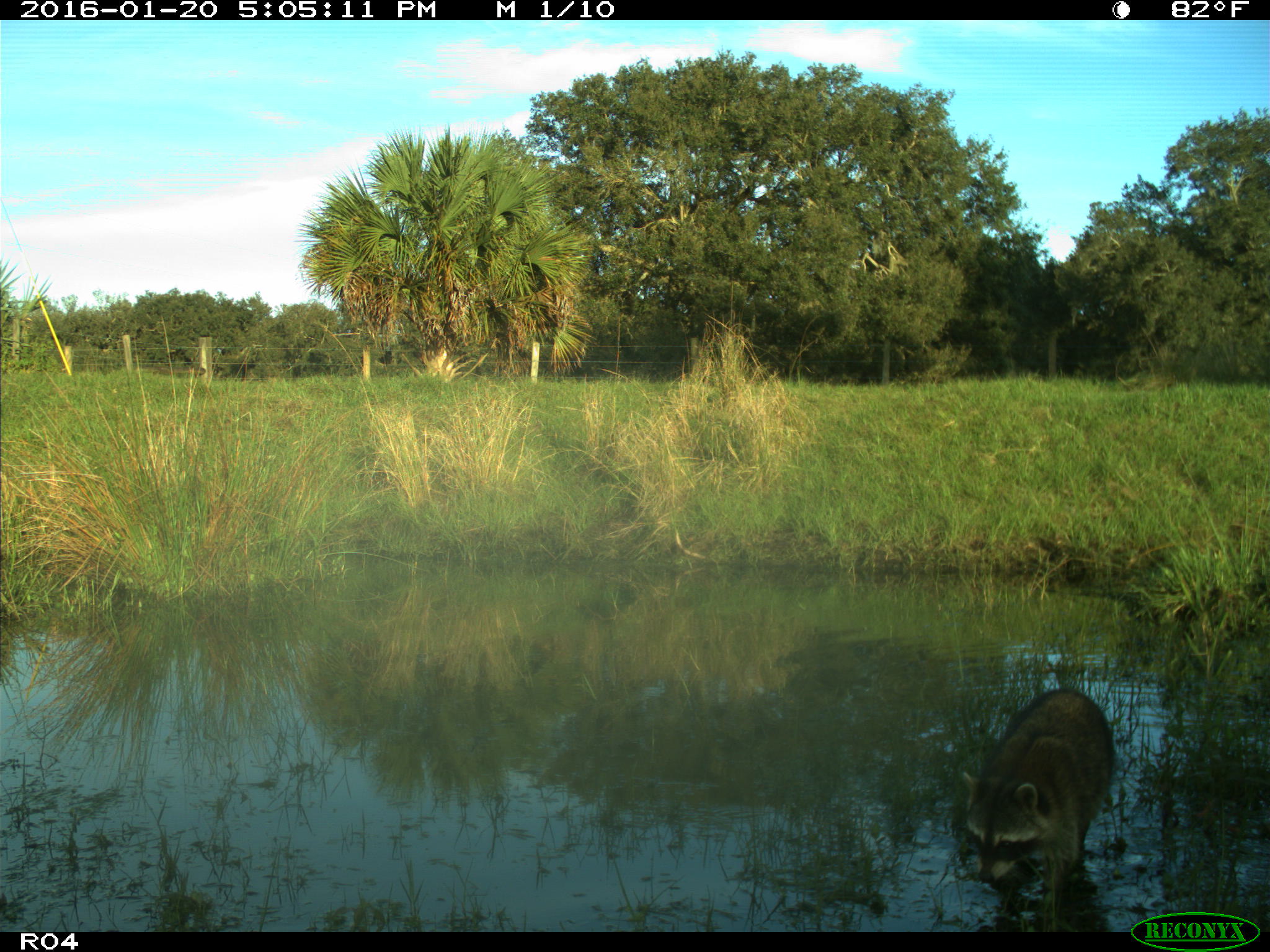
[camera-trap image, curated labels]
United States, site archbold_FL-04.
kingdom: Animalia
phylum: Chordata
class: Mammalia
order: Carnivora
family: Procyonidae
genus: Procyon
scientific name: Procyon lotor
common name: common raccoon